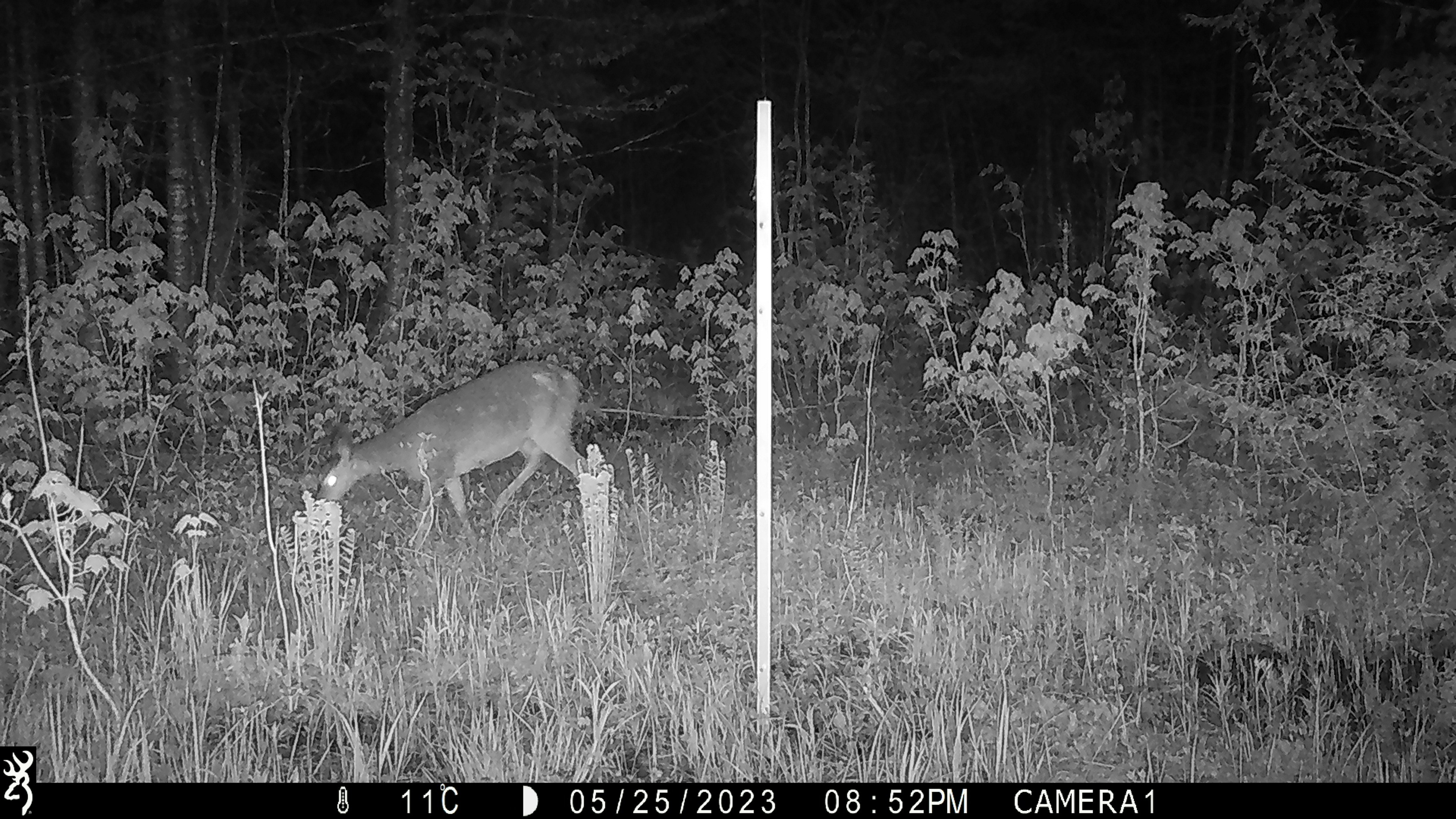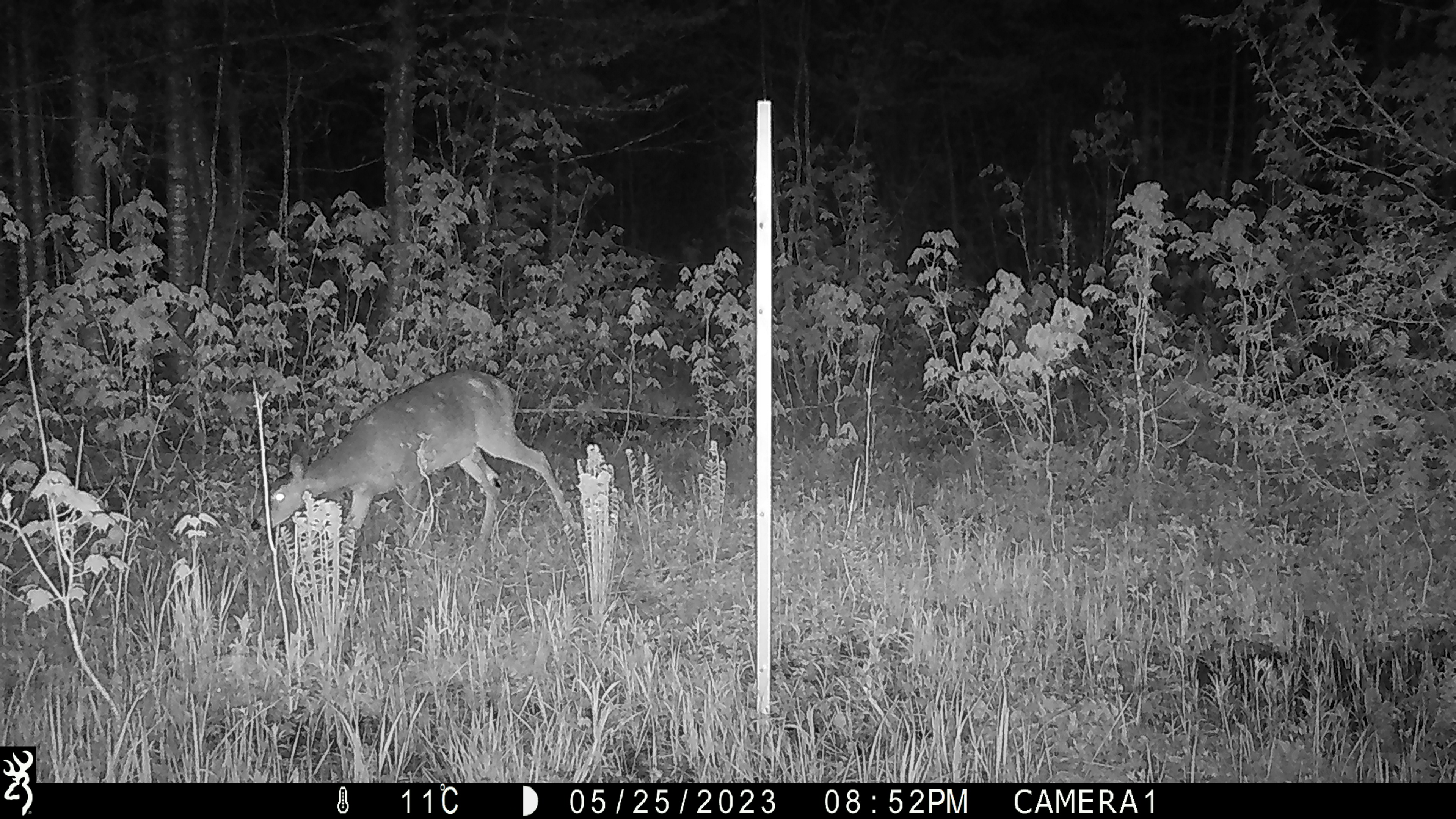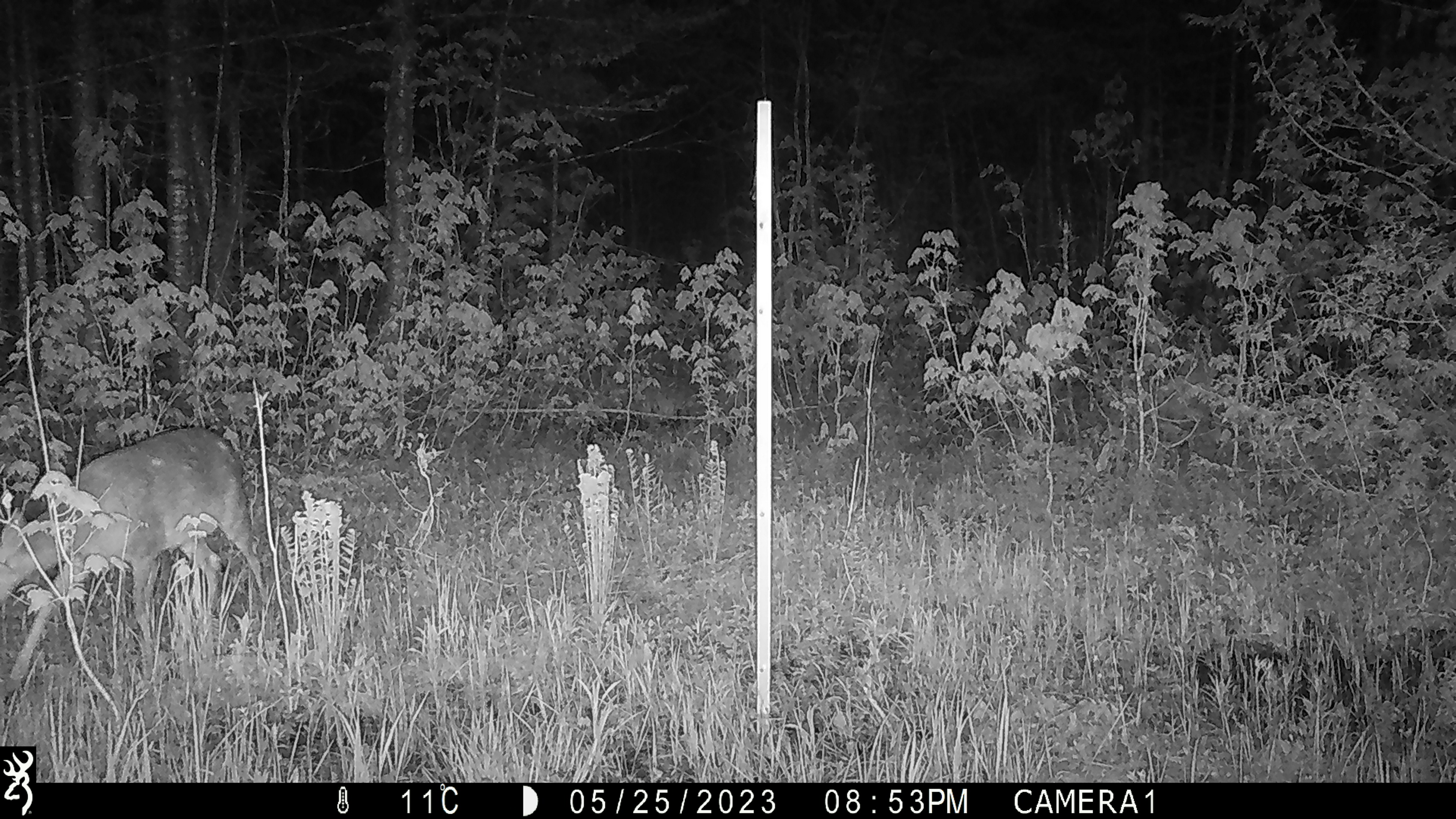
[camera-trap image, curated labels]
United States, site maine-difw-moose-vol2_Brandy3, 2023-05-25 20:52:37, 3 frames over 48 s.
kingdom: Animalia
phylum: Chordata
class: Mammalia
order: Artiodactyla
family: Cervidae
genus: Odocoileus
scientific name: Odocoileus virginianus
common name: white-tailed deer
White-tailed deer (Odocoileus virginianus).